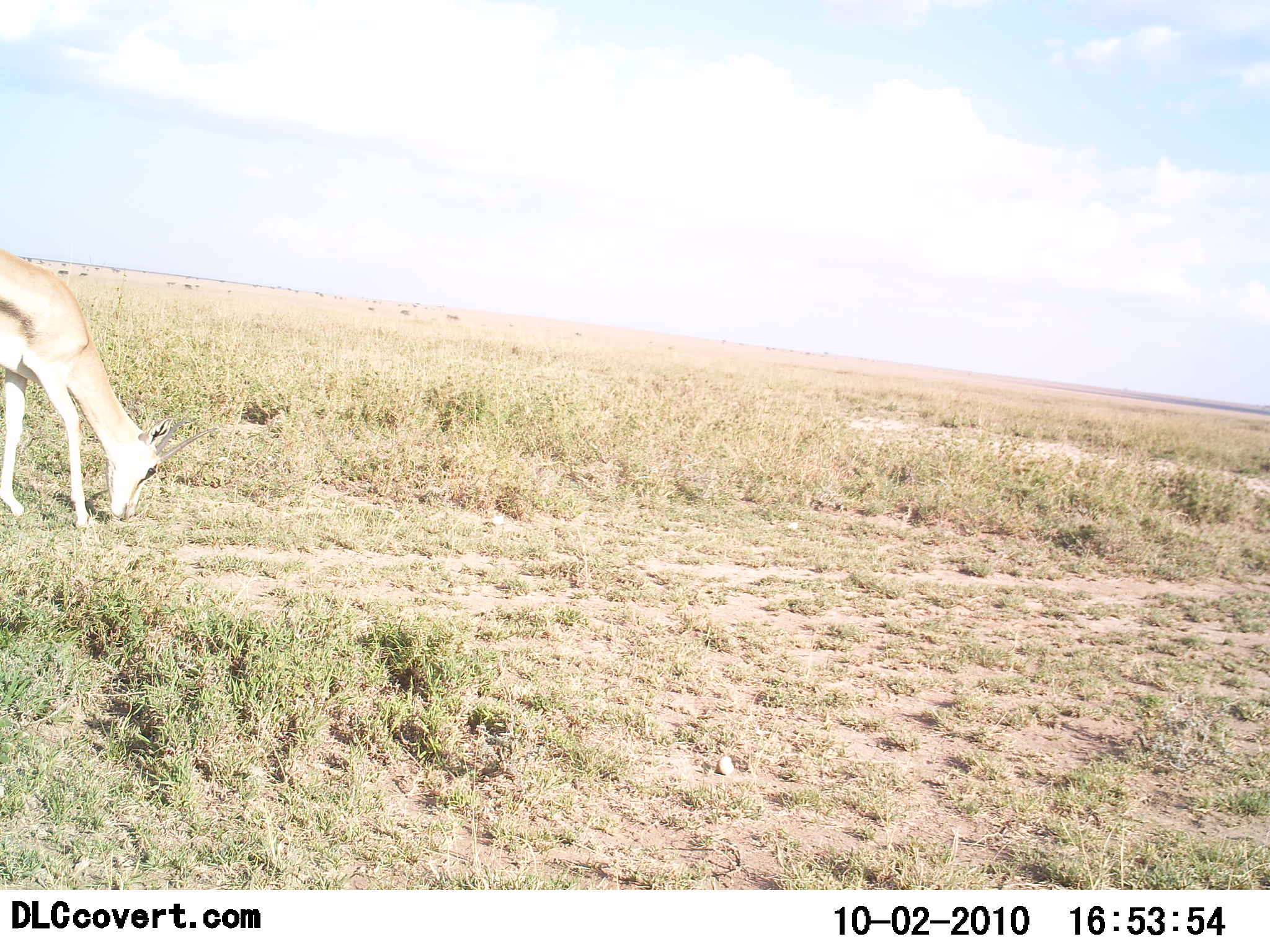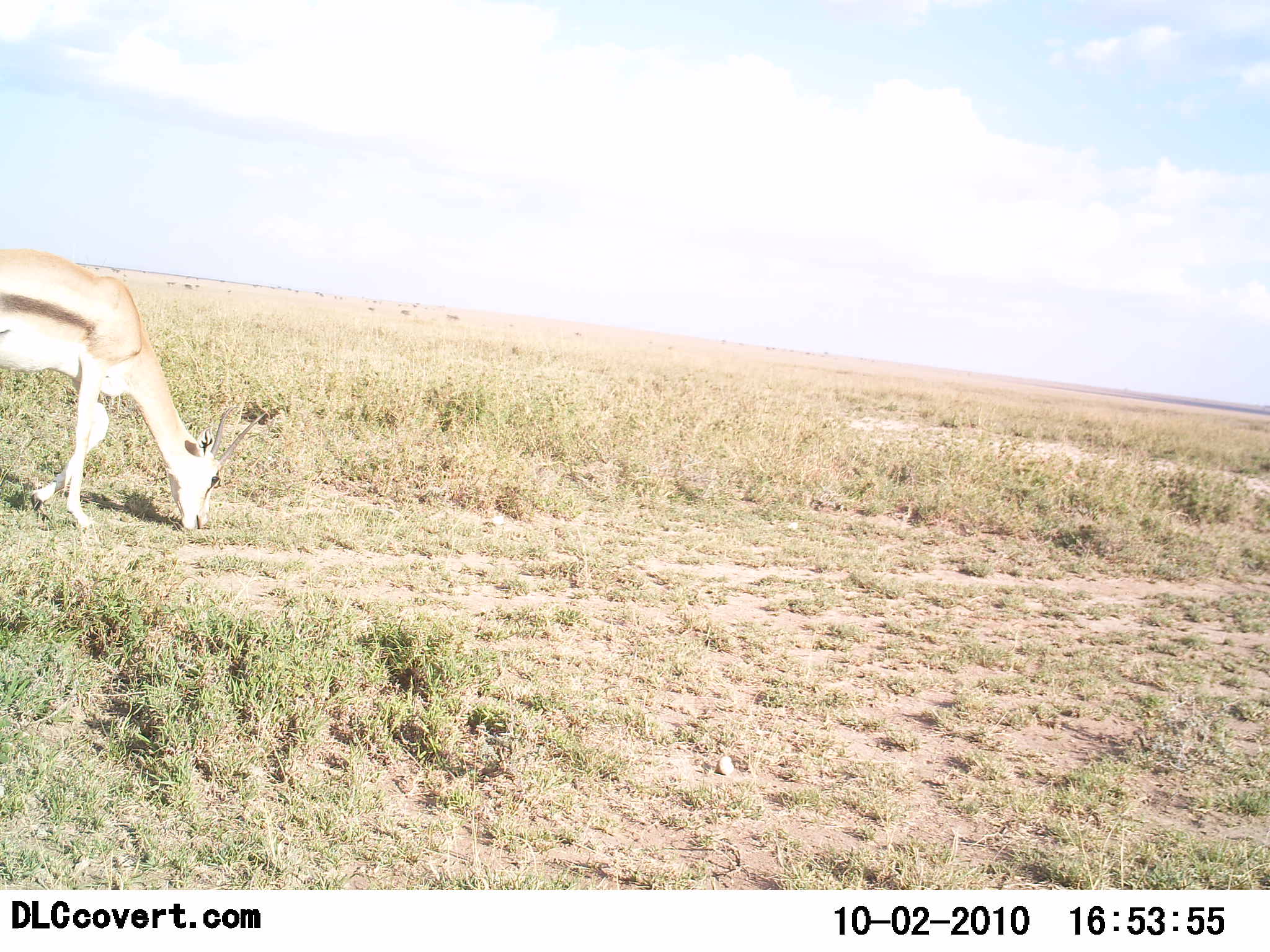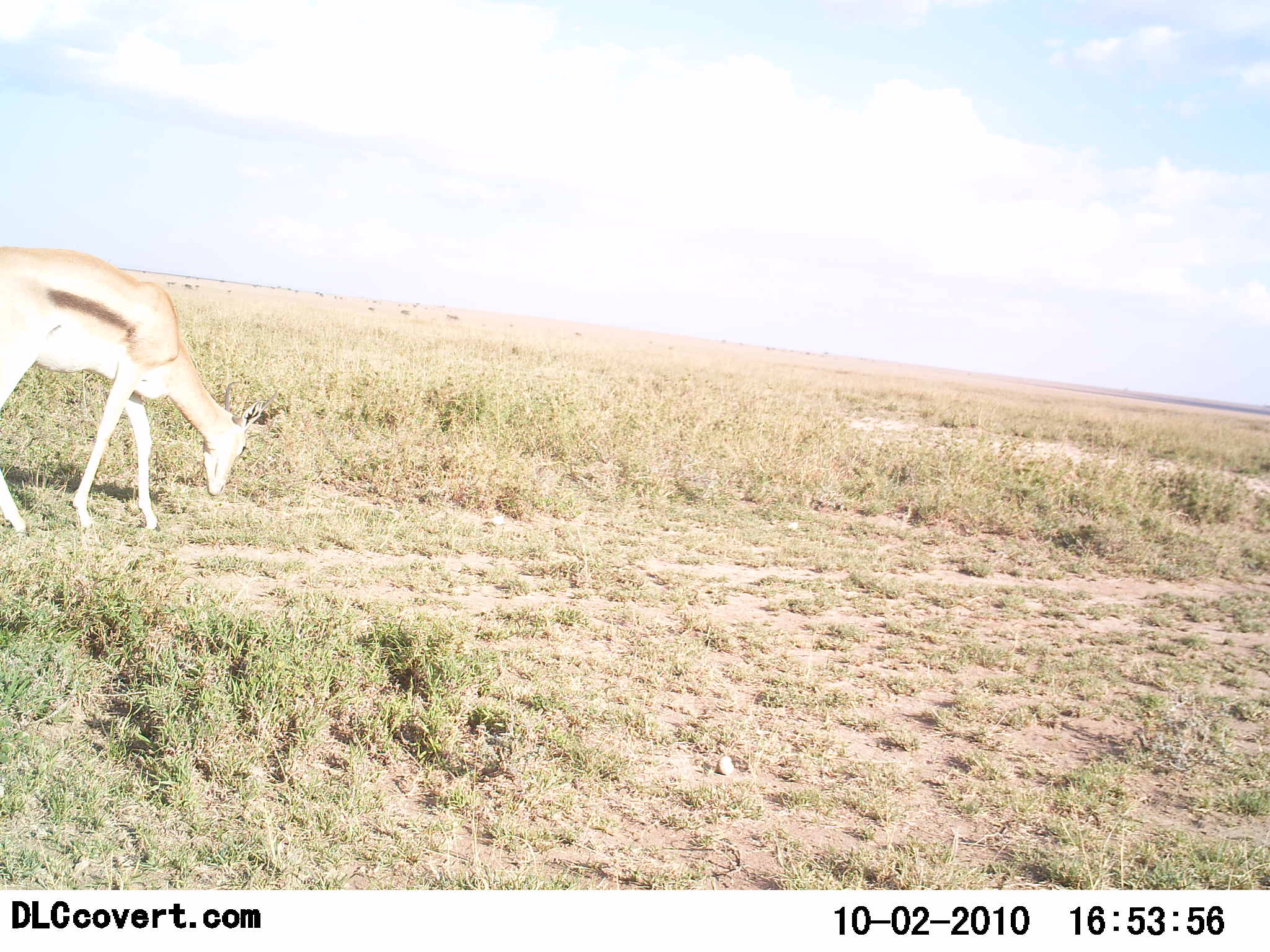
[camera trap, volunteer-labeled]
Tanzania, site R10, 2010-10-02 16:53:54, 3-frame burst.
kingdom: Animalia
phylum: Chordata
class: Mammalia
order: Artiodactyla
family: Bovidae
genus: Eudorcas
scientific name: Eudorcas thomsonii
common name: thomson's gazelle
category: gazellethomsons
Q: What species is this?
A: Gazellethomsons (thomson's gazelle) (Eudorcas thomsonii).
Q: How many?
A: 1.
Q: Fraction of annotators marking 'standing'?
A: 17%.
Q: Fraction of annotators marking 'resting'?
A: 0%.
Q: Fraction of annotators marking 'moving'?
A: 28%.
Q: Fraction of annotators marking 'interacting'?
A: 0%.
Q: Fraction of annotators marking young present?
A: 0%.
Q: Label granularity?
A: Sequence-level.